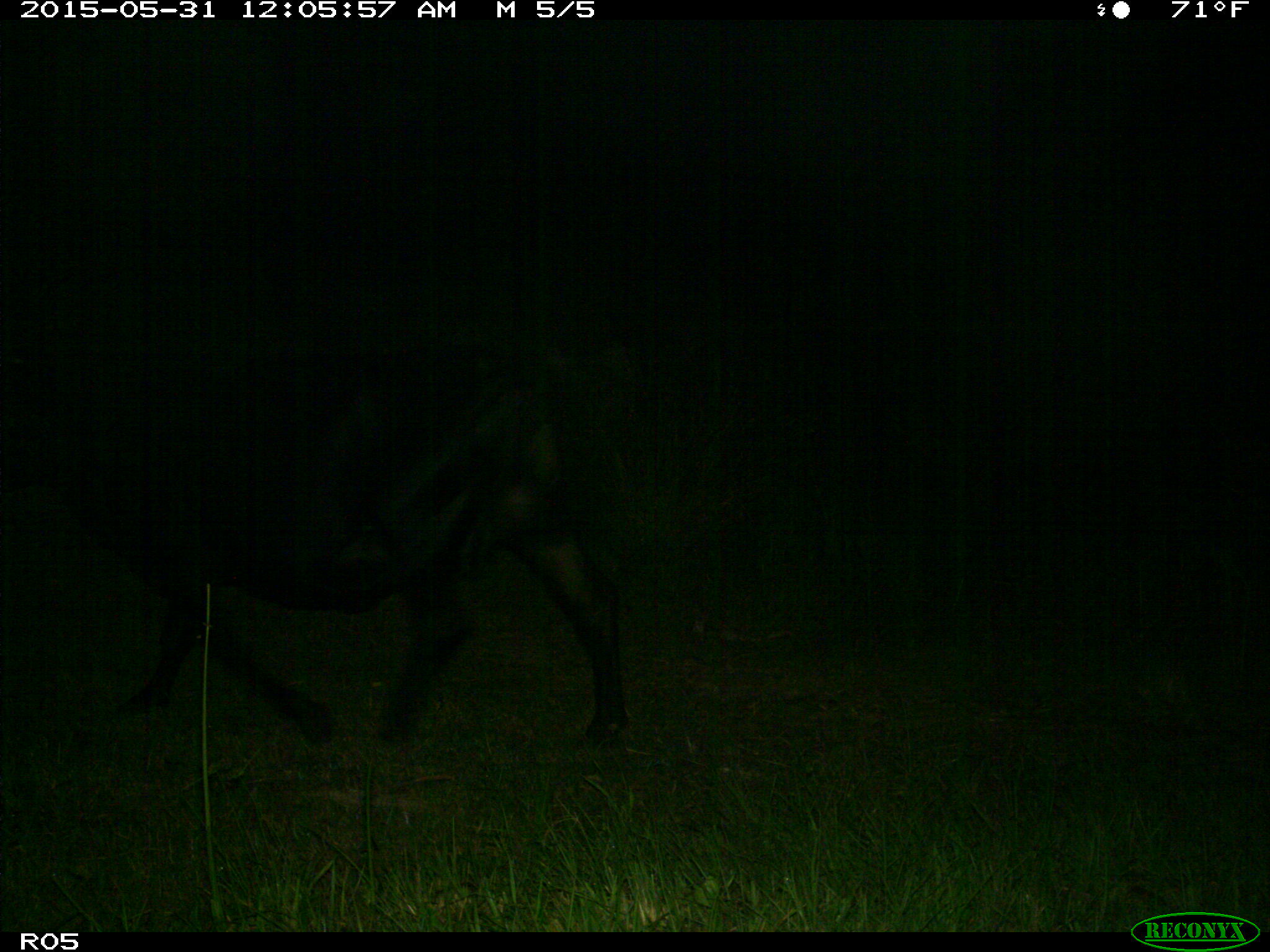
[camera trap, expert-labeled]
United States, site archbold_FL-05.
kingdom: Animalia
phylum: Chordata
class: Mammalia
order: Artiodactyla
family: Bovidae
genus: Bos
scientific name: Bos taurus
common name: domestic cow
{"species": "Bos taurus (domestic cow)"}